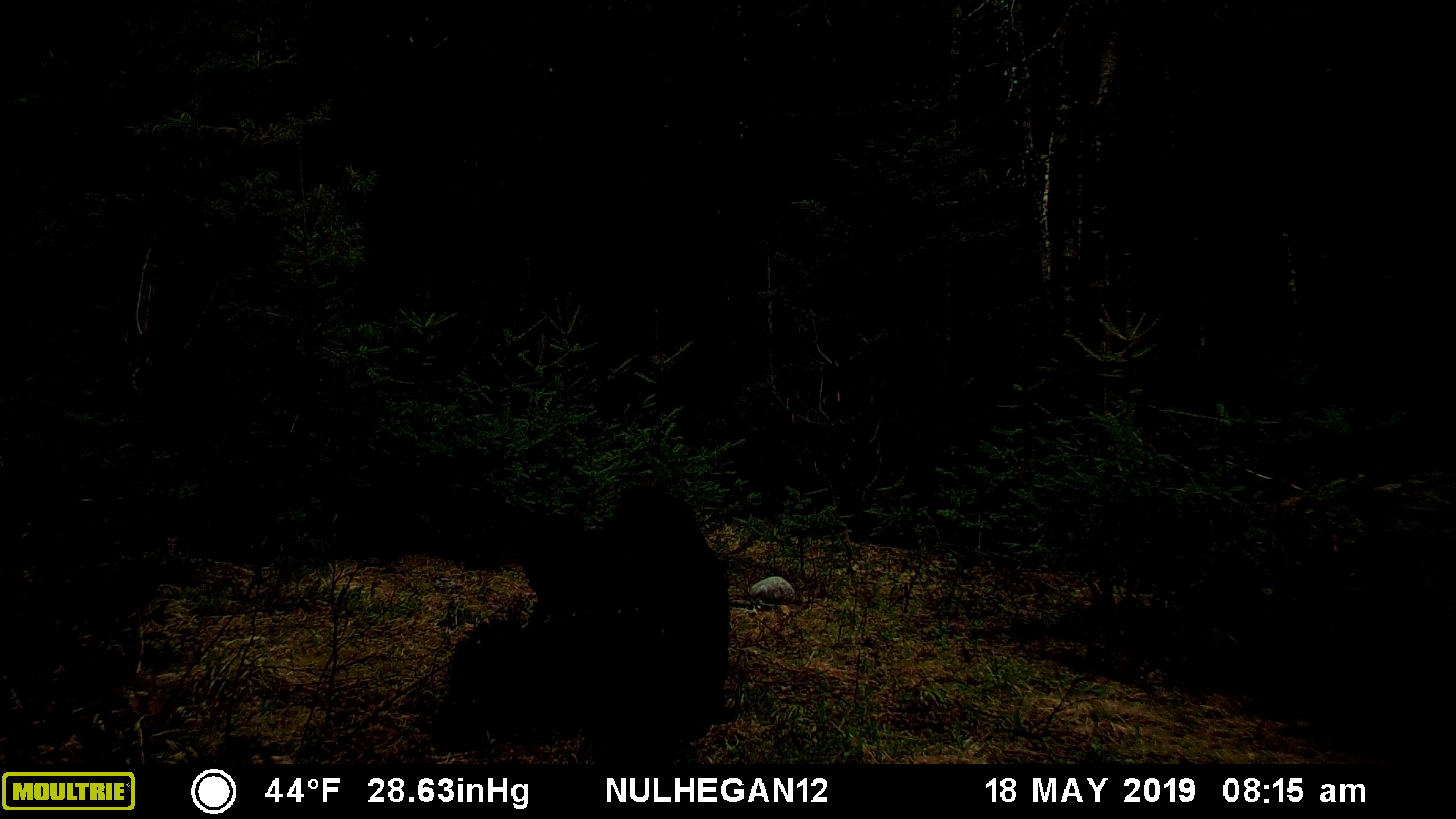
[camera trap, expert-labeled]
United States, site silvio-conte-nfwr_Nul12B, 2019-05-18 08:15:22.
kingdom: Animalia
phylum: Chordata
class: Mammalia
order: Carnivora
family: Ursidae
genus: Ursus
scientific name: Ursus americanus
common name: black bear